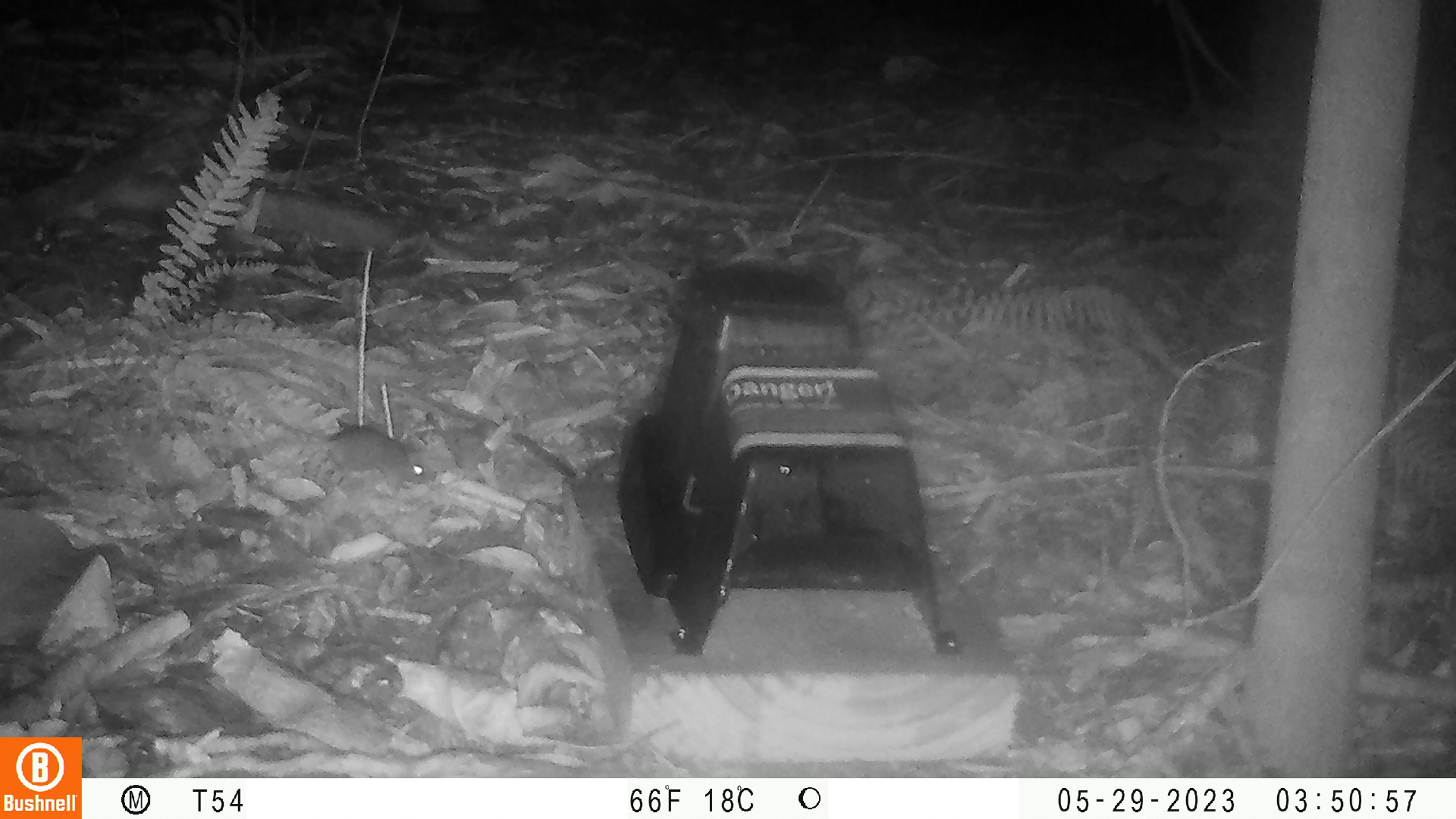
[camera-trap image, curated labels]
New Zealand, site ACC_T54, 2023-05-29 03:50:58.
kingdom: Animalia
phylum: Chordata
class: Mammalia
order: Rodentia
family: Muridae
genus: Mus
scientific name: Mus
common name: mouse